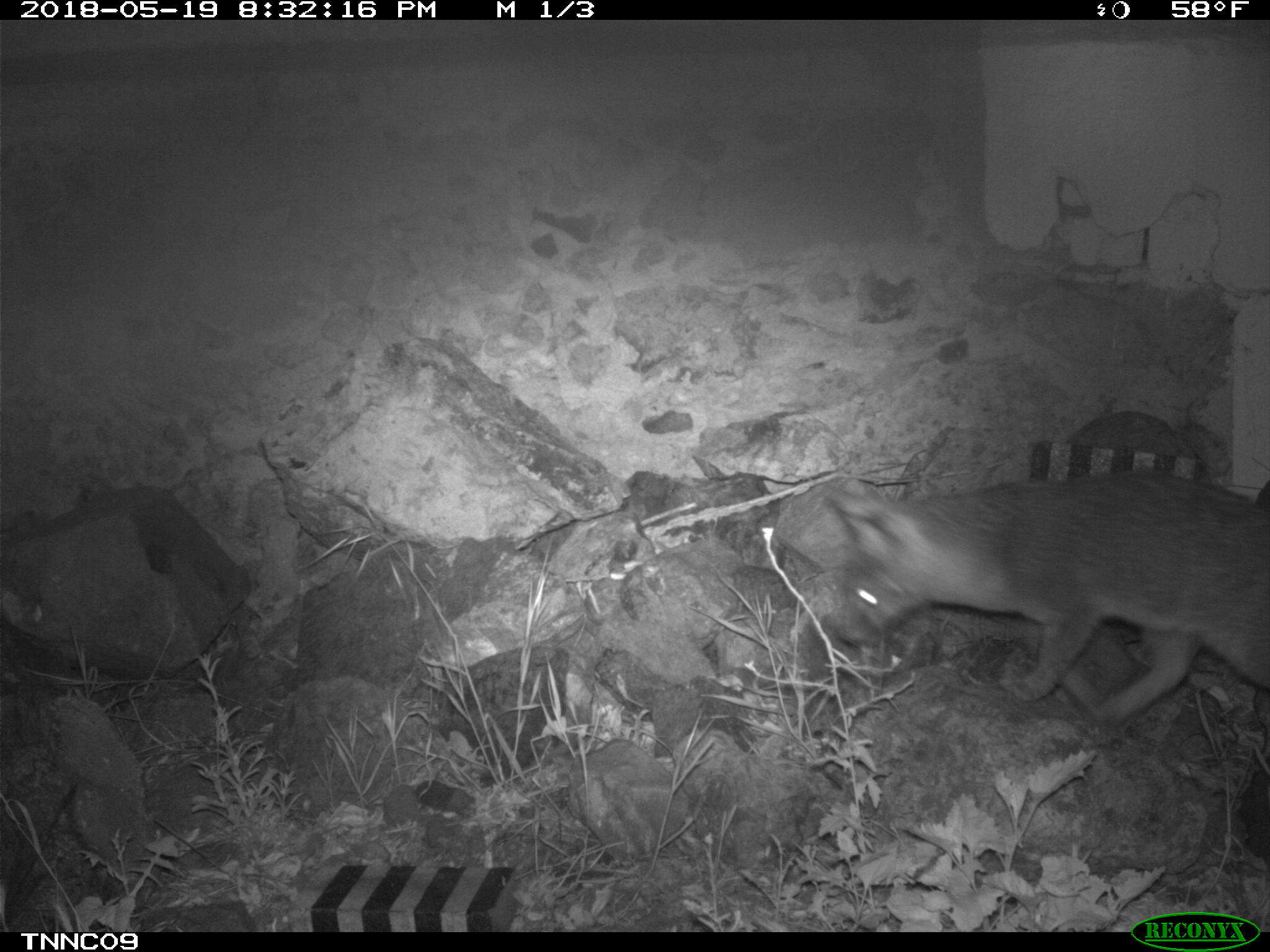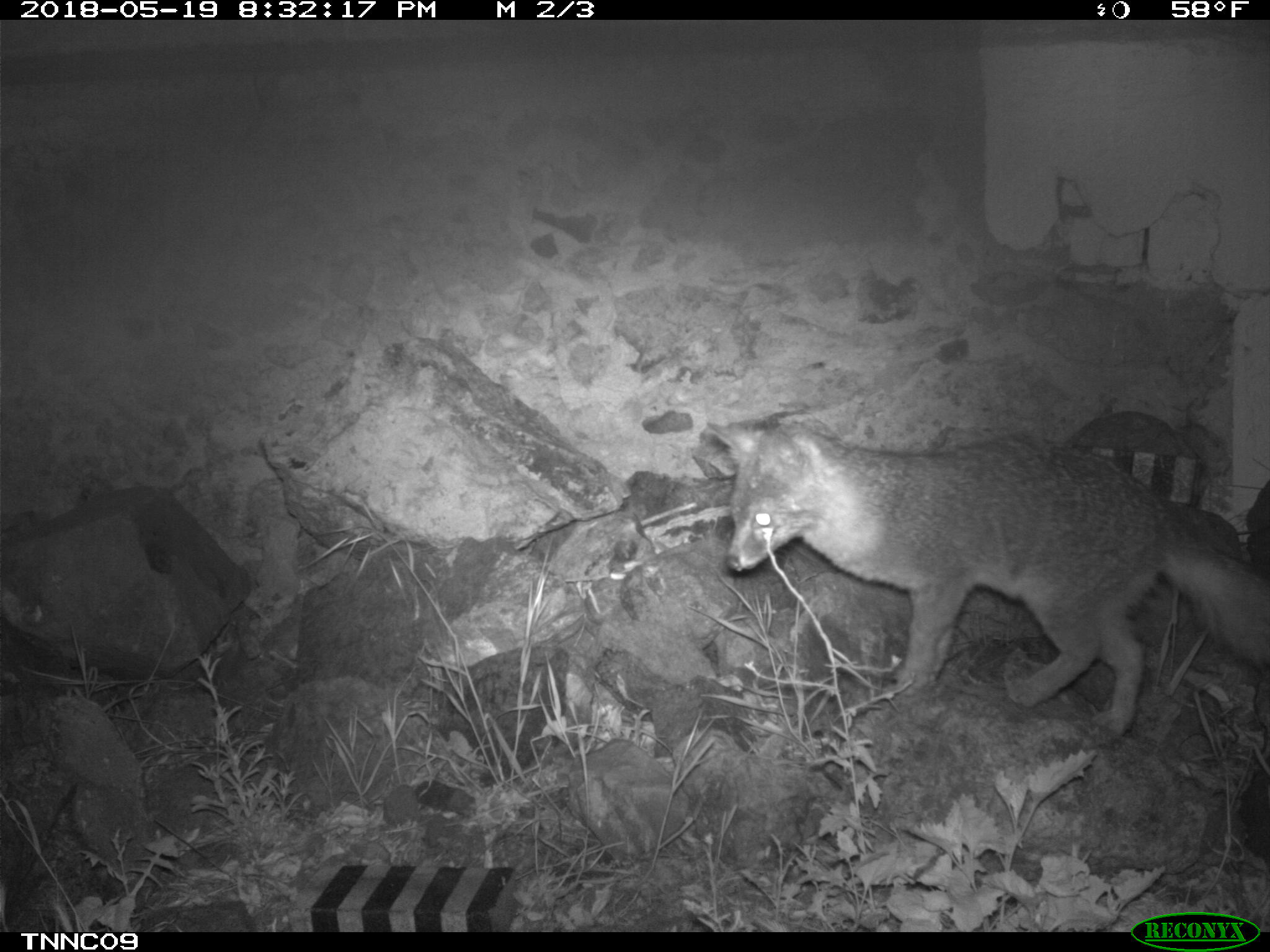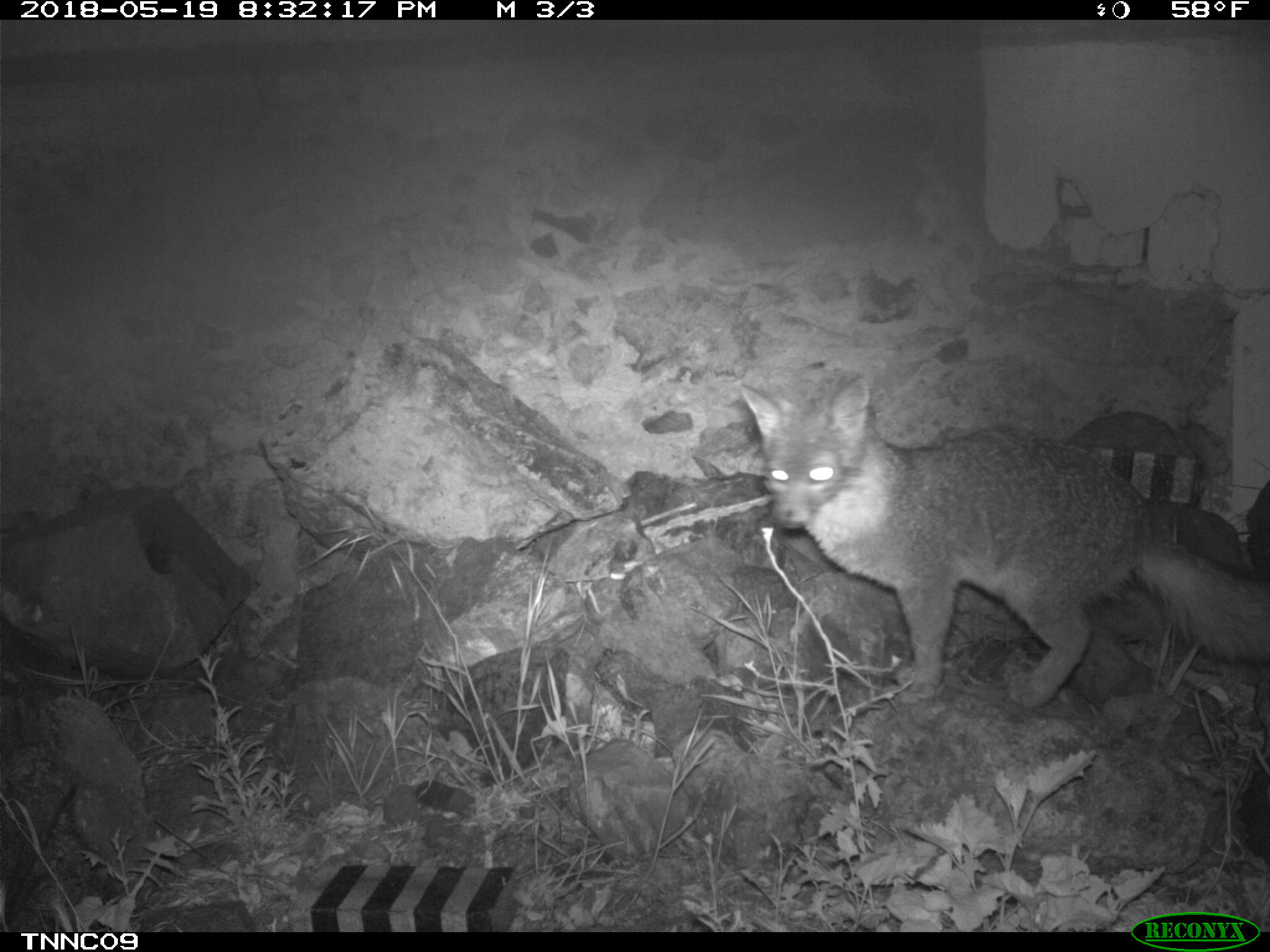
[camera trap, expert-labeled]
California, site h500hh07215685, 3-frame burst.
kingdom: Animalia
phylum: Chordata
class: Mammalia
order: Carnivora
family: Canidae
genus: Urocyon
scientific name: Urocyon littoralis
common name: island fox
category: fox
Fox (island fox) (Urocyon littoralis).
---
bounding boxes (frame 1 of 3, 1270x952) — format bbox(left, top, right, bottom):
fox: bbox(823, 471, 1269, 726)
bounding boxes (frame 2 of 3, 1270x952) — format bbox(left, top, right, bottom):
fox: bbox(707, 421, 1269, 737)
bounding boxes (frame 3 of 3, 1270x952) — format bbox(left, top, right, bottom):
fox: bbox(736, 374, 1269, 706)